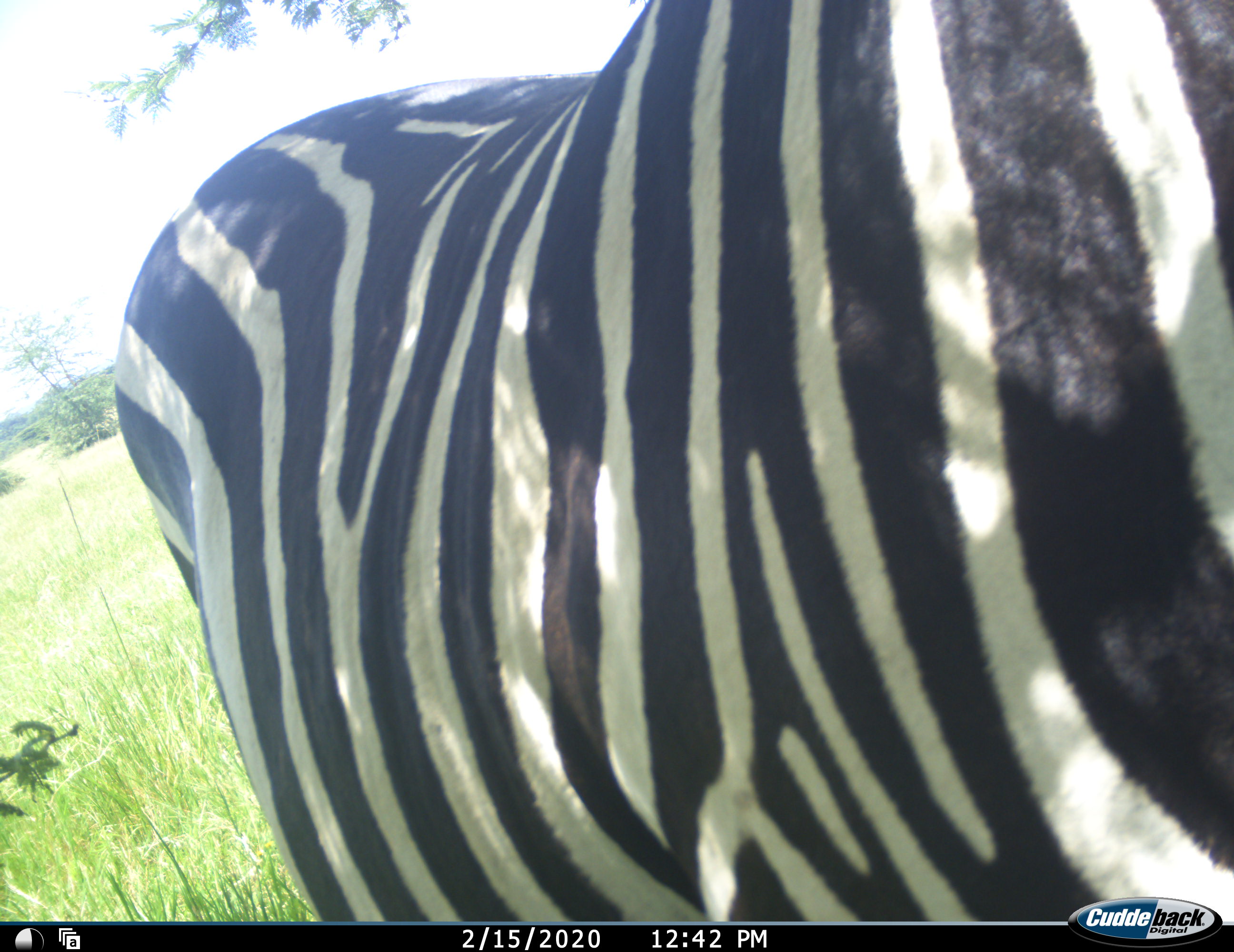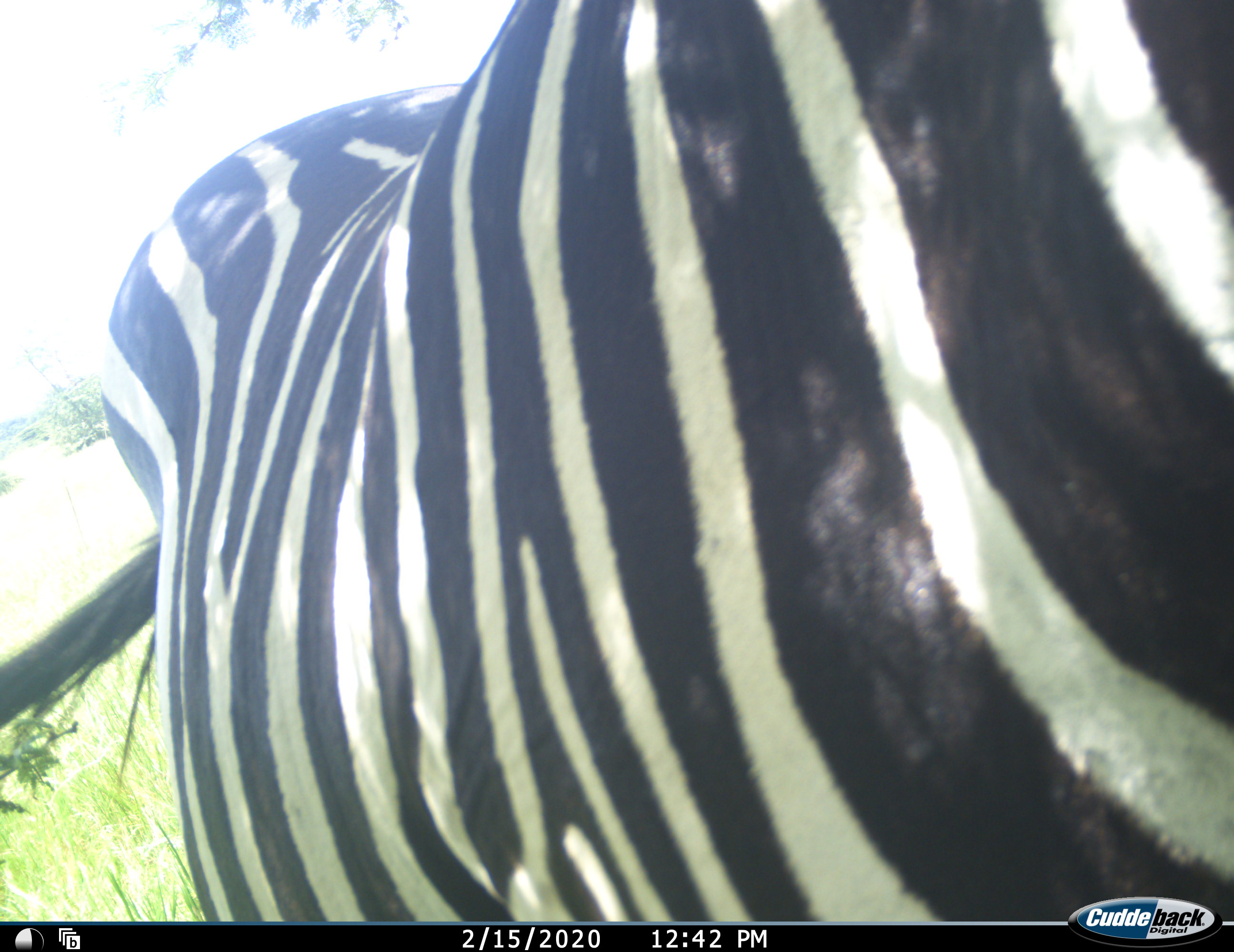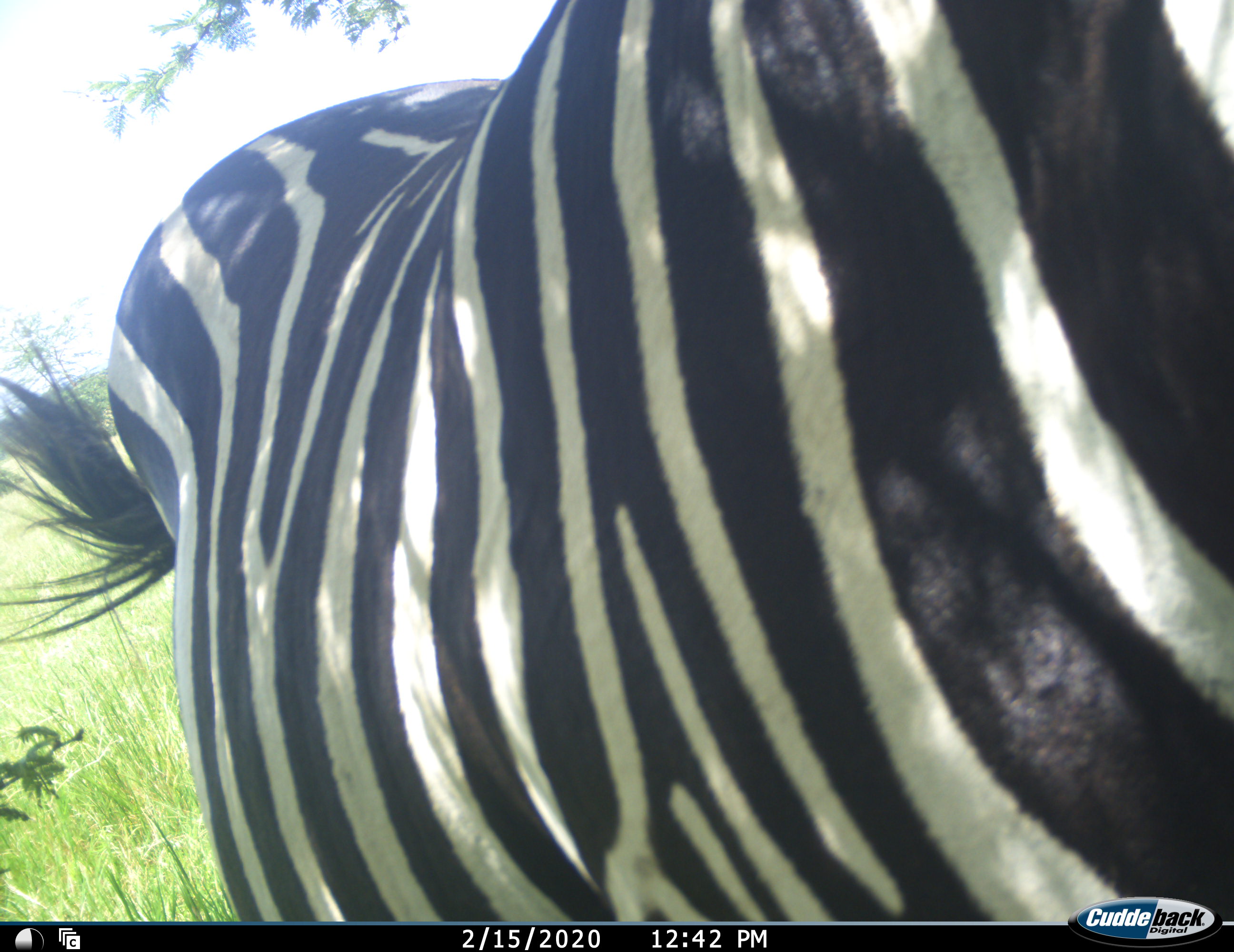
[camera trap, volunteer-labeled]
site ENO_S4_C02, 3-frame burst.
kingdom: Animalia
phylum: Chordata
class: Mammalia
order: Perissodactyla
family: Equidae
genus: Equus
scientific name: Equus quagga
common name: plains zebra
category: zebraplains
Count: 1.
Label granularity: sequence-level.